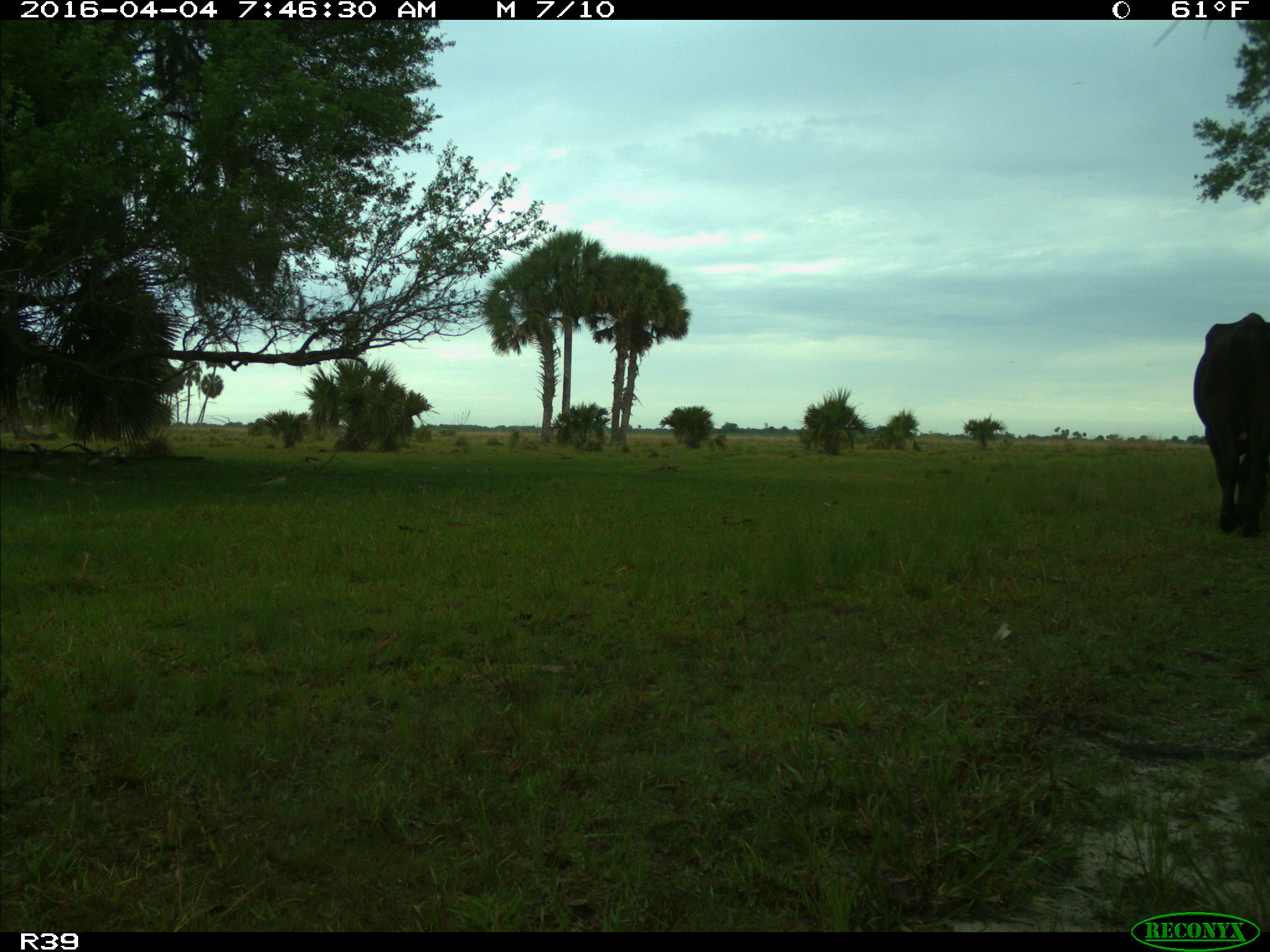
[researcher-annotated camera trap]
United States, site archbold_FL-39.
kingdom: Animalia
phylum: Chordata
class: Mammalia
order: Artiodactyla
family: Bovidae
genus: Bos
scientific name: Bos taurus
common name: domestic cow